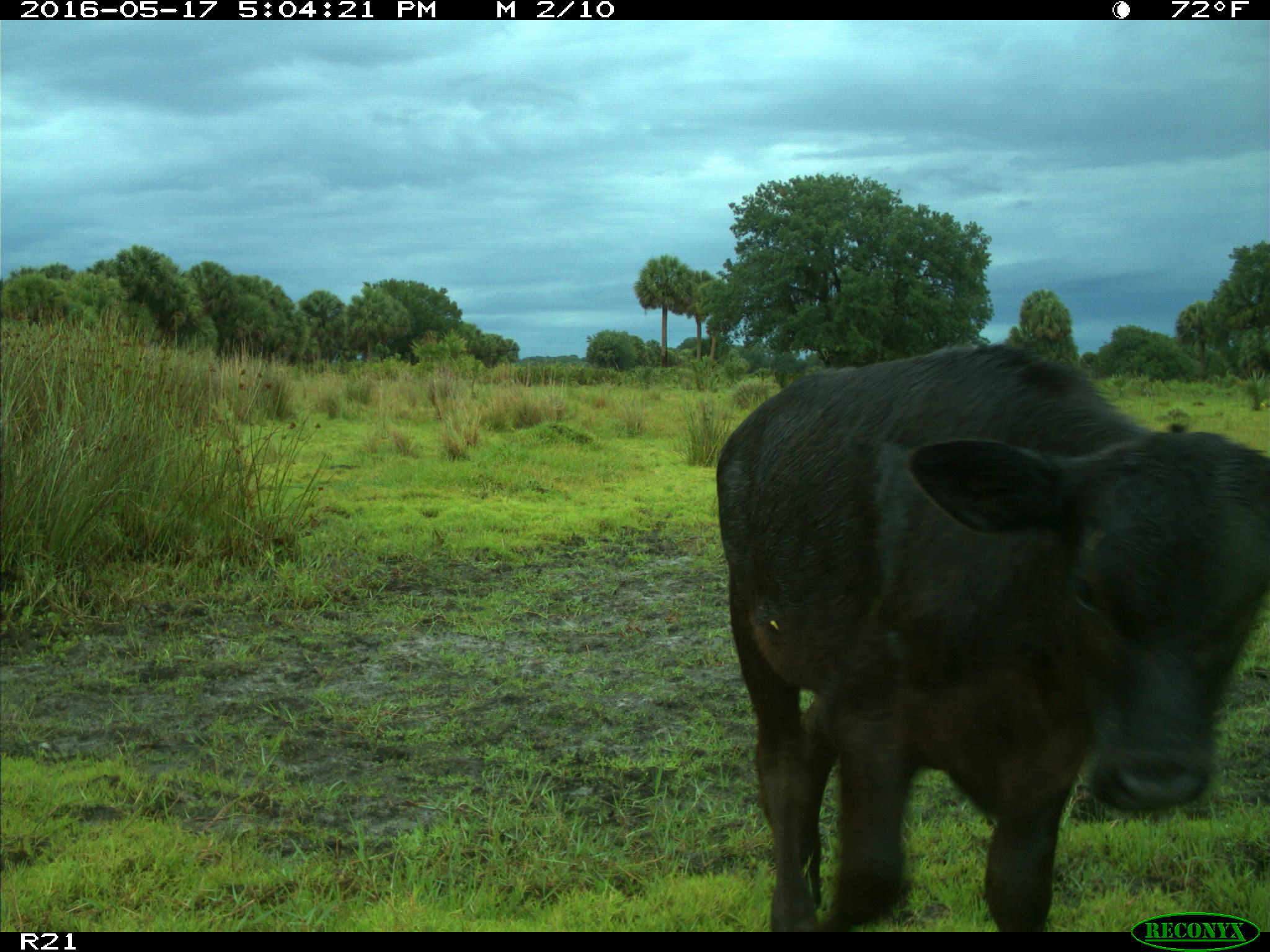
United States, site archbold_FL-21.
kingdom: Animalia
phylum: Chordata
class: Mammalia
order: Artiodactyla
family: Bovidae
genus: Bos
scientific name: Bos taurus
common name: domestic cow